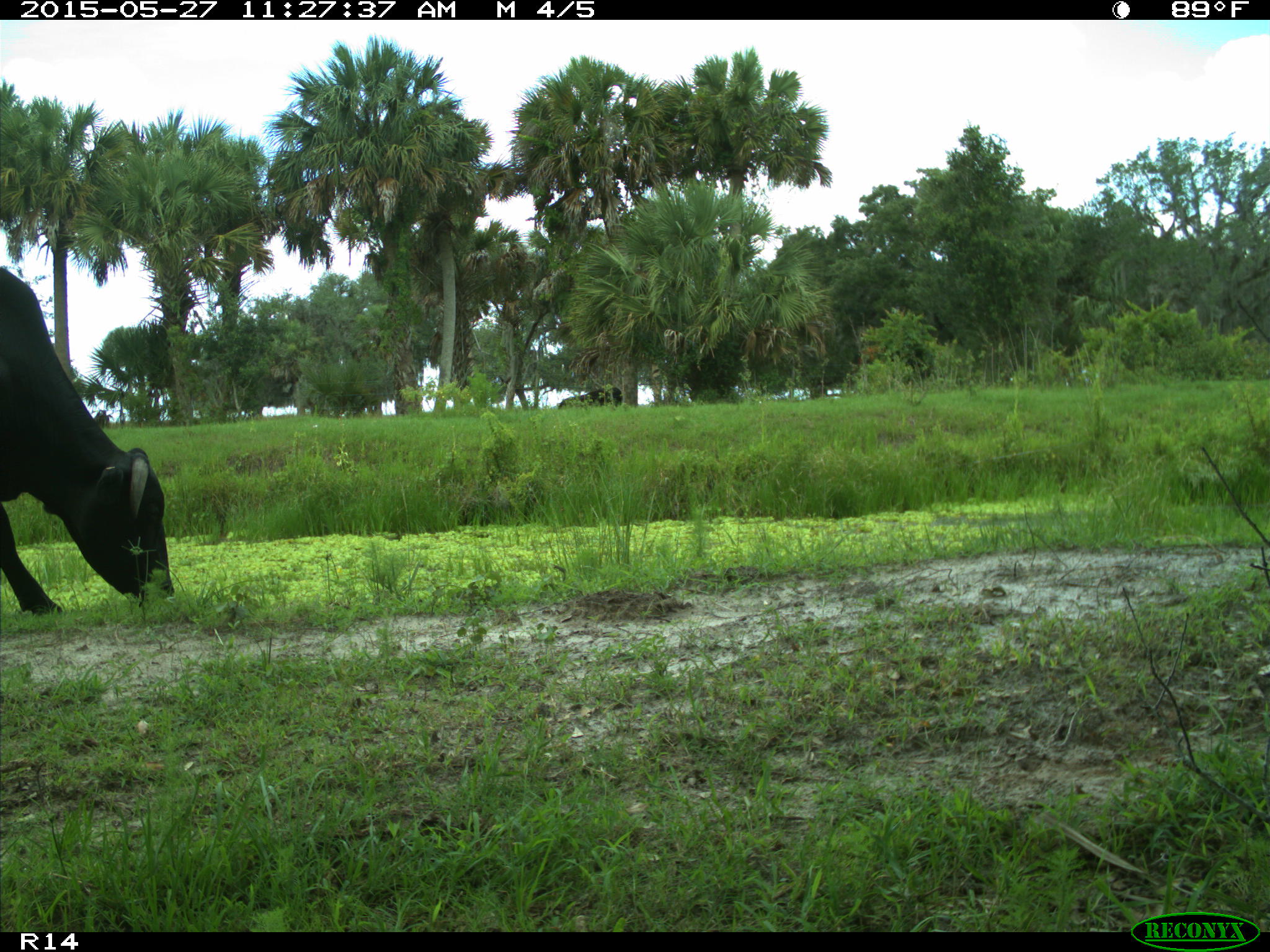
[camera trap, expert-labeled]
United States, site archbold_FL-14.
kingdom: Animalia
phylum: Chordata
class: Mammalia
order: Artiodactyla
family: Bovidae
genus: Bos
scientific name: Bos taurus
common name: domestic cow